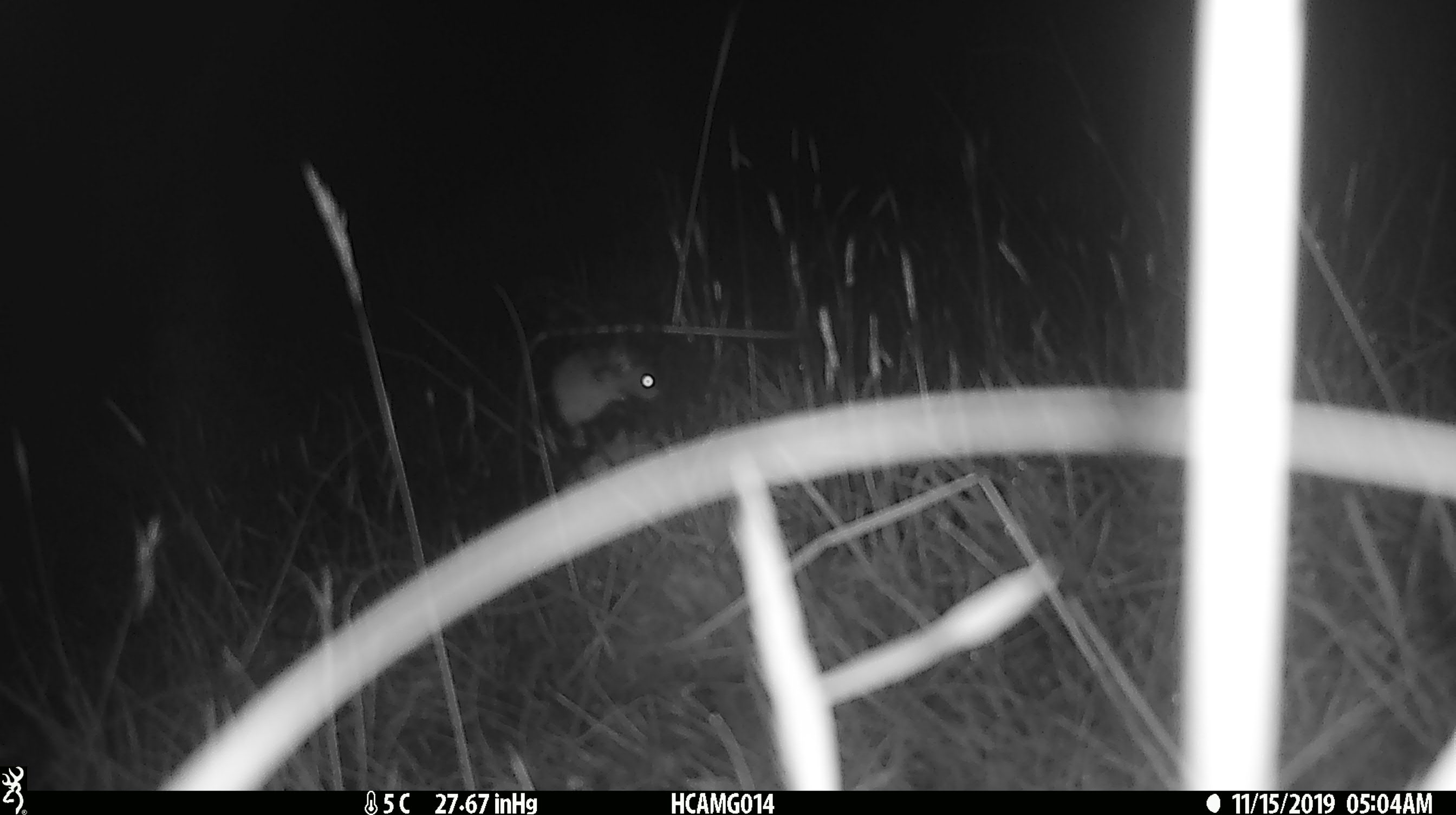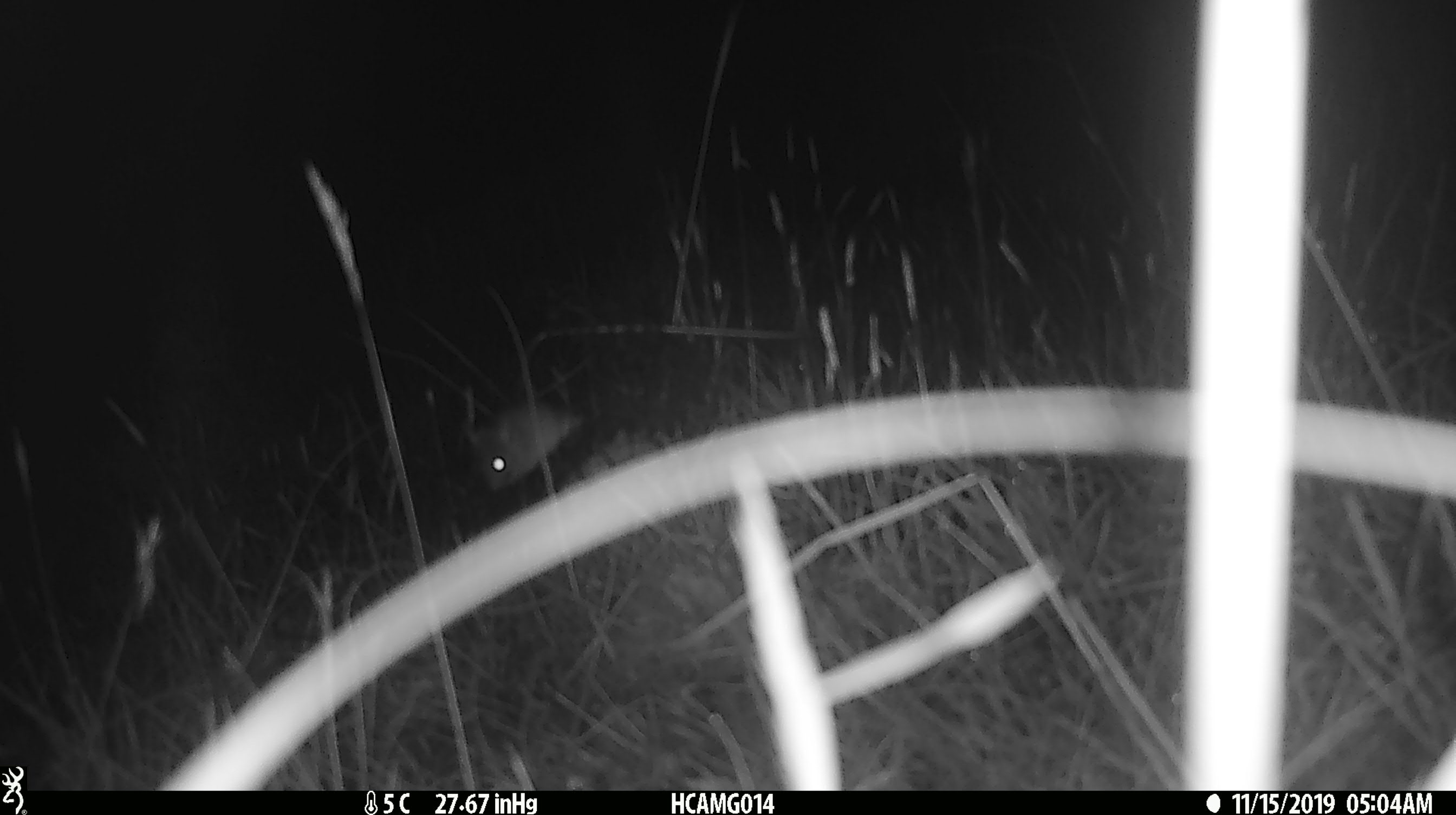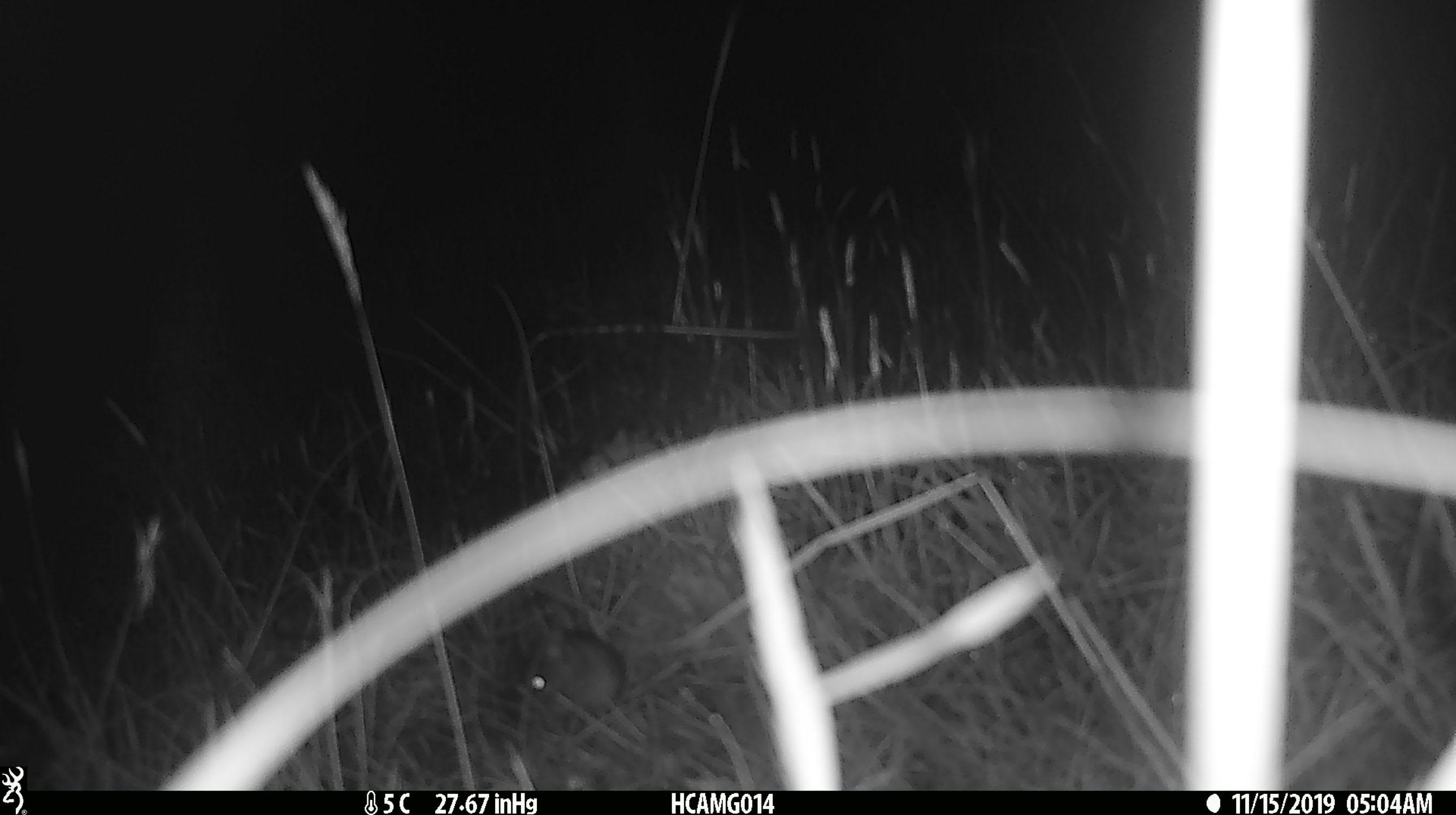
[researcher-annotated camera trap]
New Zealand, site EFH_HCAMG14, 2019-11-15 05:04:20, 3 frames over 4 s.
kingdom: Animalia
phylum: Chordata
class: Mammalia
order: Rodentia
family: Muridae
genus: Mus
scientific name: Mus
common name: mouse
Mouse (Mus).